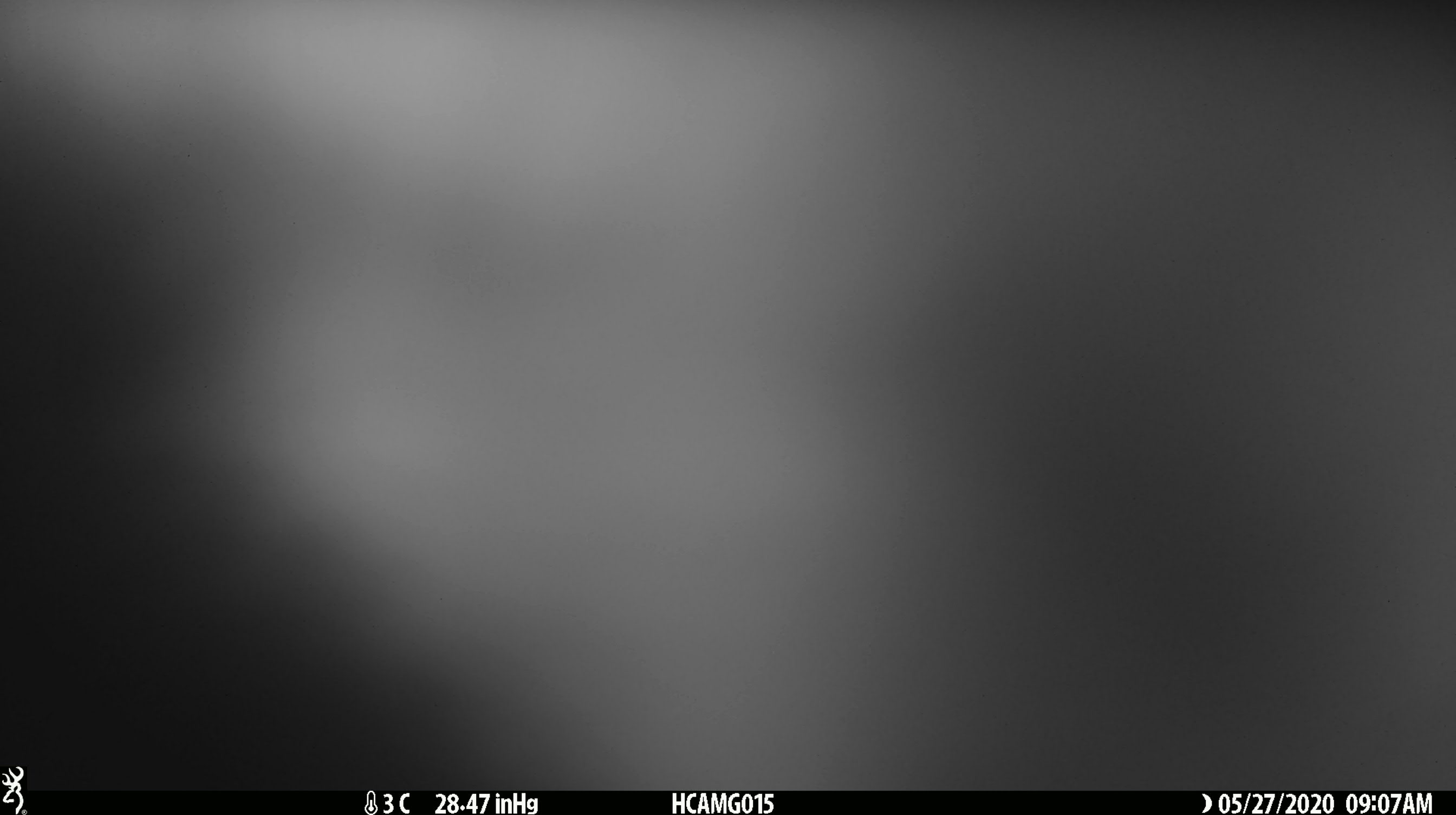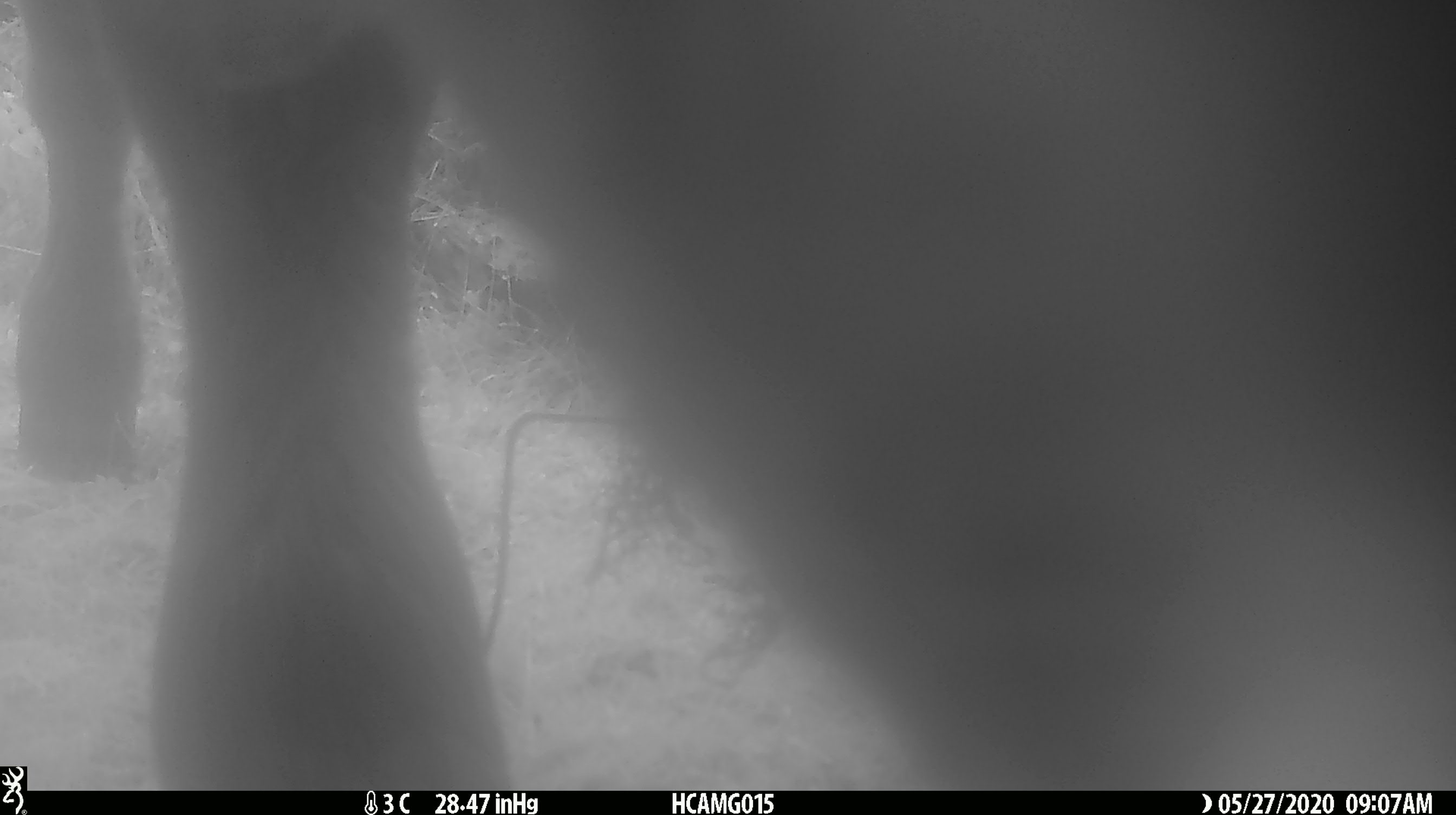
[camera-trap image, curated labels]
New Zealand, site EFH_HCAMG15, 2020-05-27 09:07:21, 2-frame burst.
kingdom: Animalia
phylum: Chordata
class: Mammalia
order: Artiodactyla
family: Bovidae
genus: Bos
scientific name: Bos taurus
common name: domestic cow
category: cow